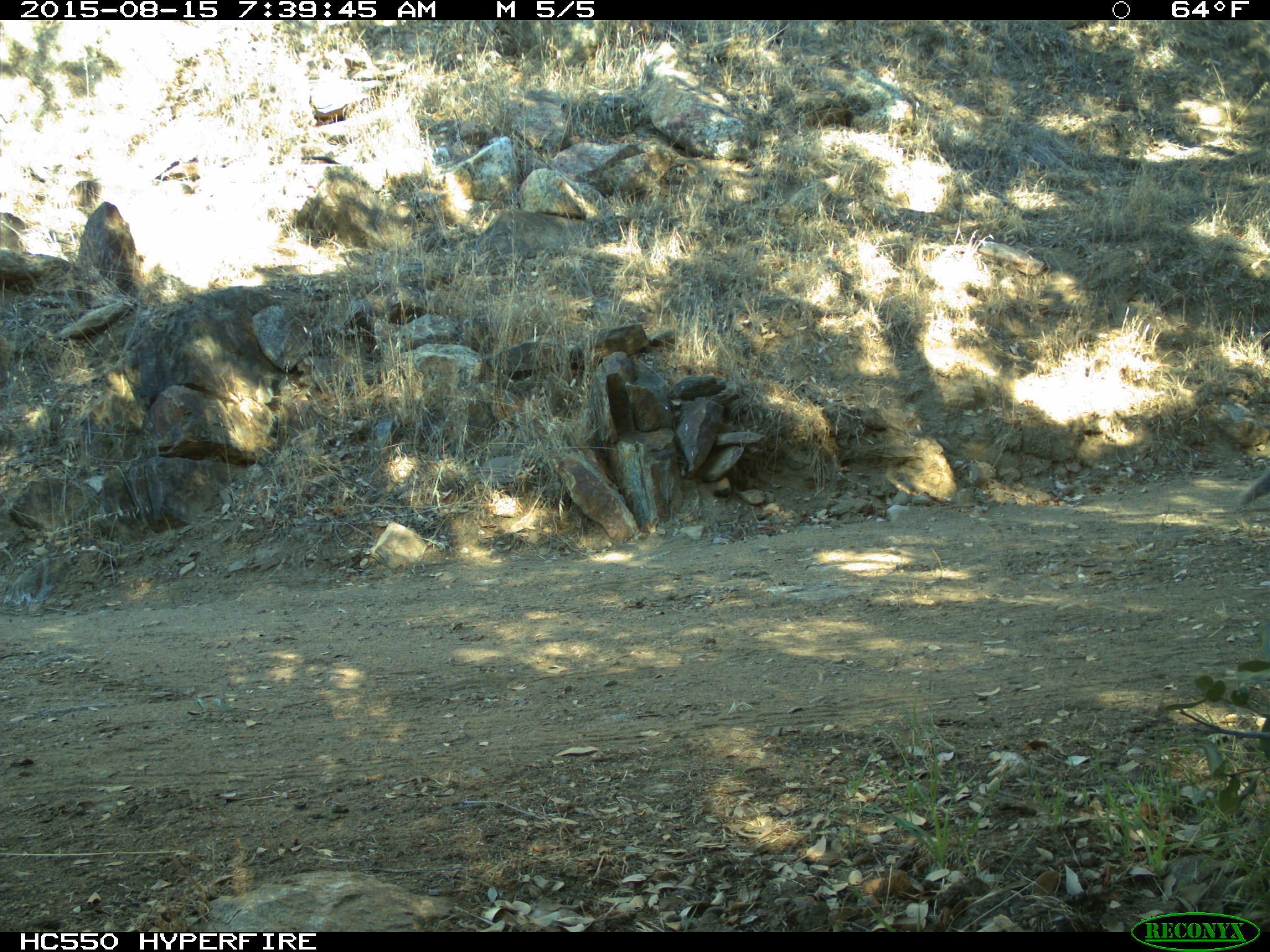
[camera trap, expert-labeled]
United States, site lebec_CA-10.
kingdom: Animalia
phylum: Chordata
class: Mammalia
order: Rodentia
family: Sciuridae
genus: Sciurus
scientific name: Sciurus carolinensis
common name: eastern gray squirrel